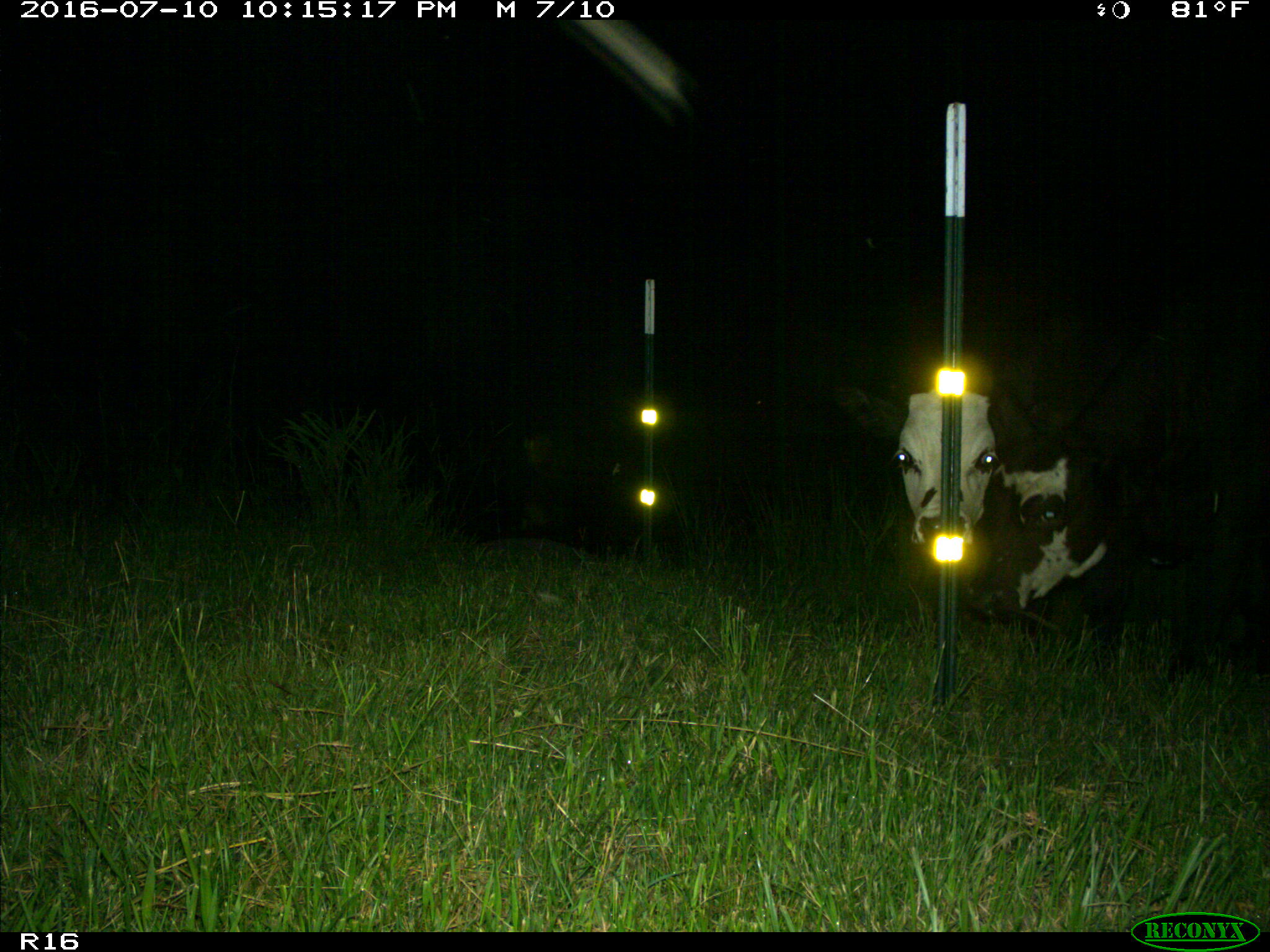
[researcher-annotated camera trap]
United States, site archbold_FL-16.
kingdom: Animalia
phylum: Chordata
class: Mammalia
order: Artiodactyla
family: Bovidae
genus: Bos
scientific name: Bos taurus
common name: domestic cow